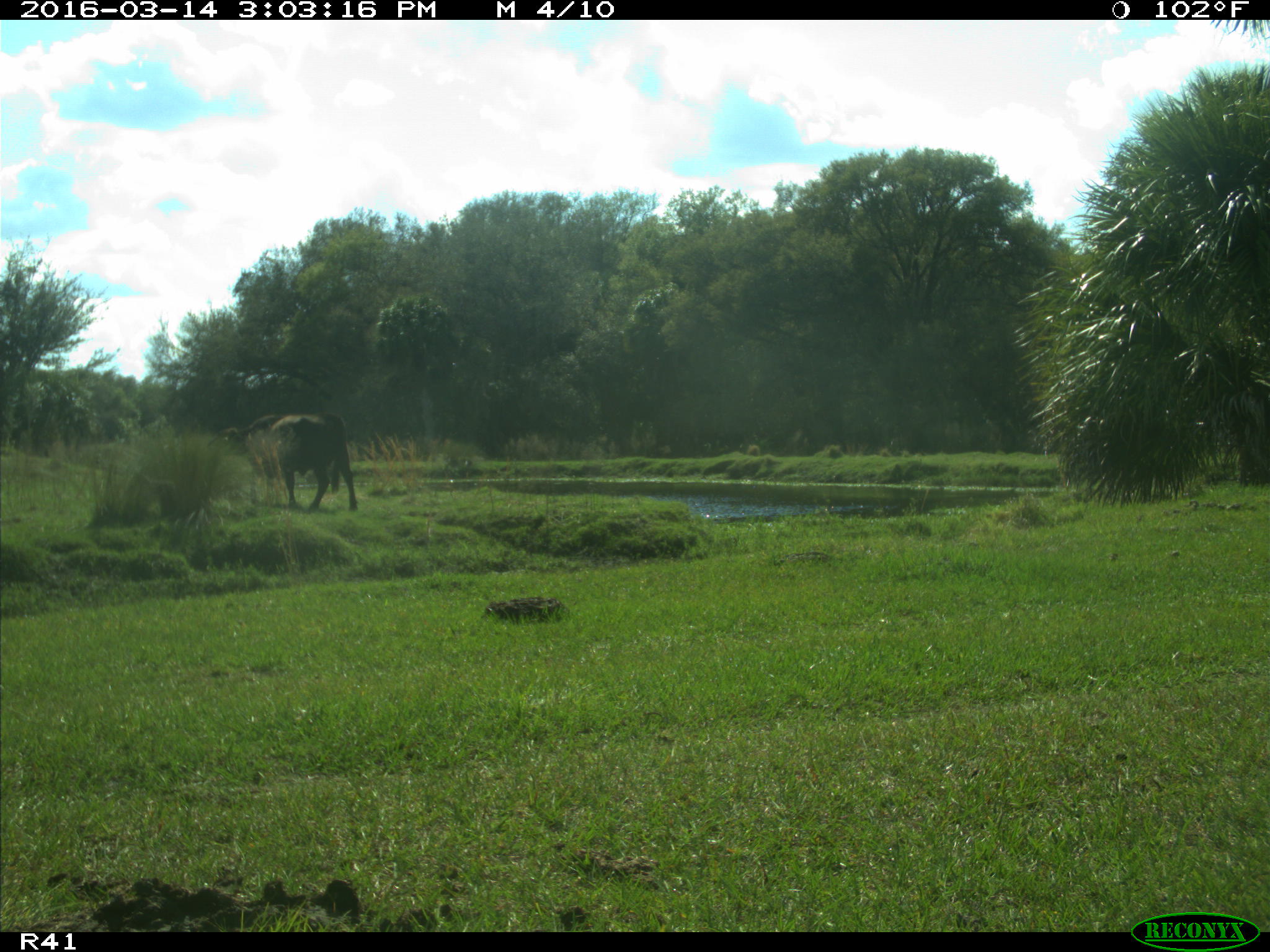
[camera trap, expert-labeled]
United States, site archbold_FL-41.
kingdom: Animalia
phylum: Chordata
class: Mammalia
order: Artiodactyla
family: Bovidae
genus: Bos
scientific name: Bos taurus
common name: domestic cow